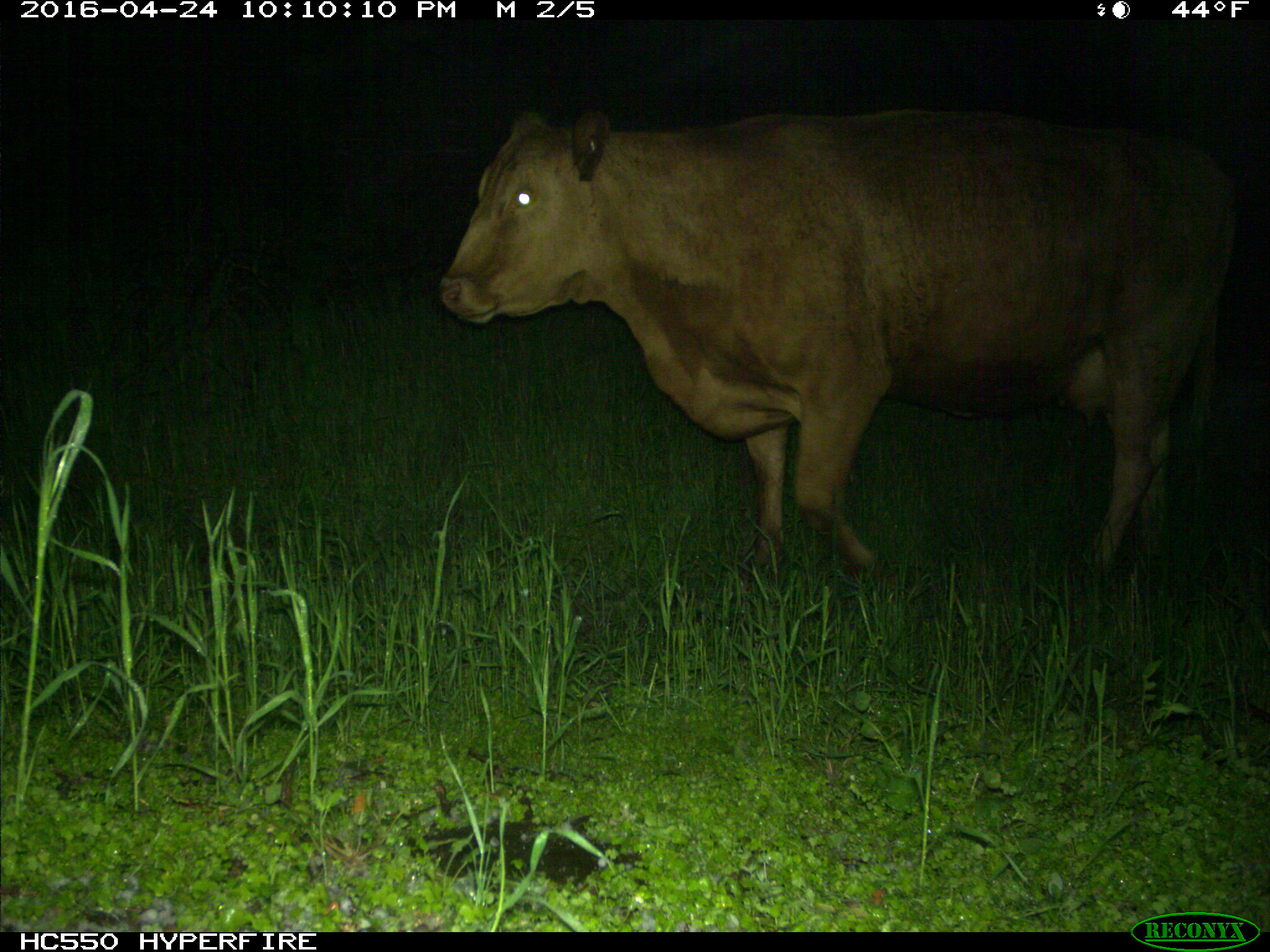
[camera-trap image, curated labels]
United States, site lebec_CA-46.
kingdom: Animalia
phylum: Chordata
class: Mammalia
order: Artiodactyla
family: Bovidae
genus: Bos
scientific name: Bos taurus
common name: domestic cow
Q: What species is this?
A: Bos taurus (domestic cow).